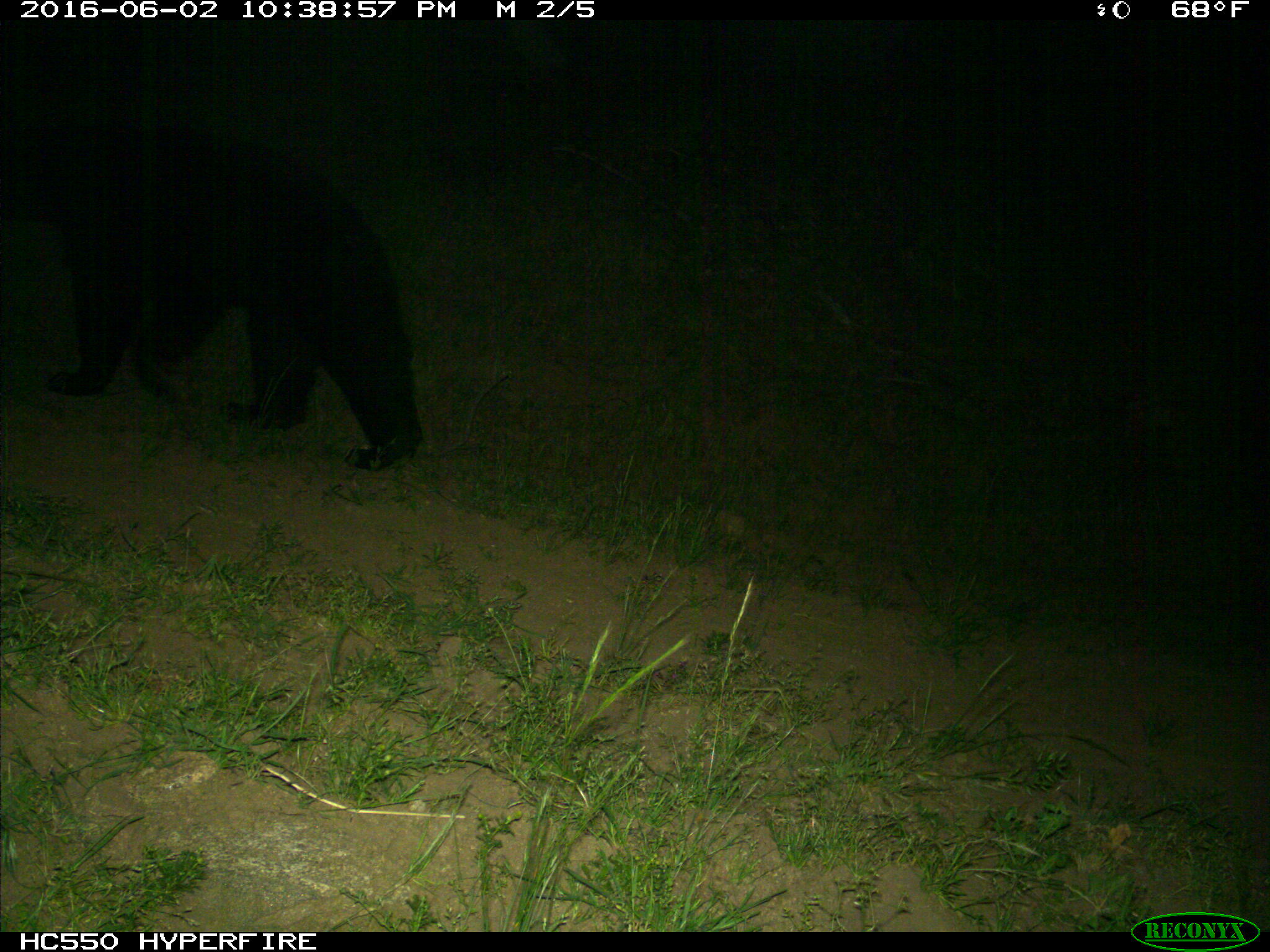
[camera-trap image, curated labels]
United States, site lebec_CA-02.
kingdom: Animalia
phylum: Chordata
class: Mammalia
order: Carnivora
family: Ursidae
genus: Ursus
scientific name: Ursus americanus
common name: american black bear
Ursus americanus (american black bear).